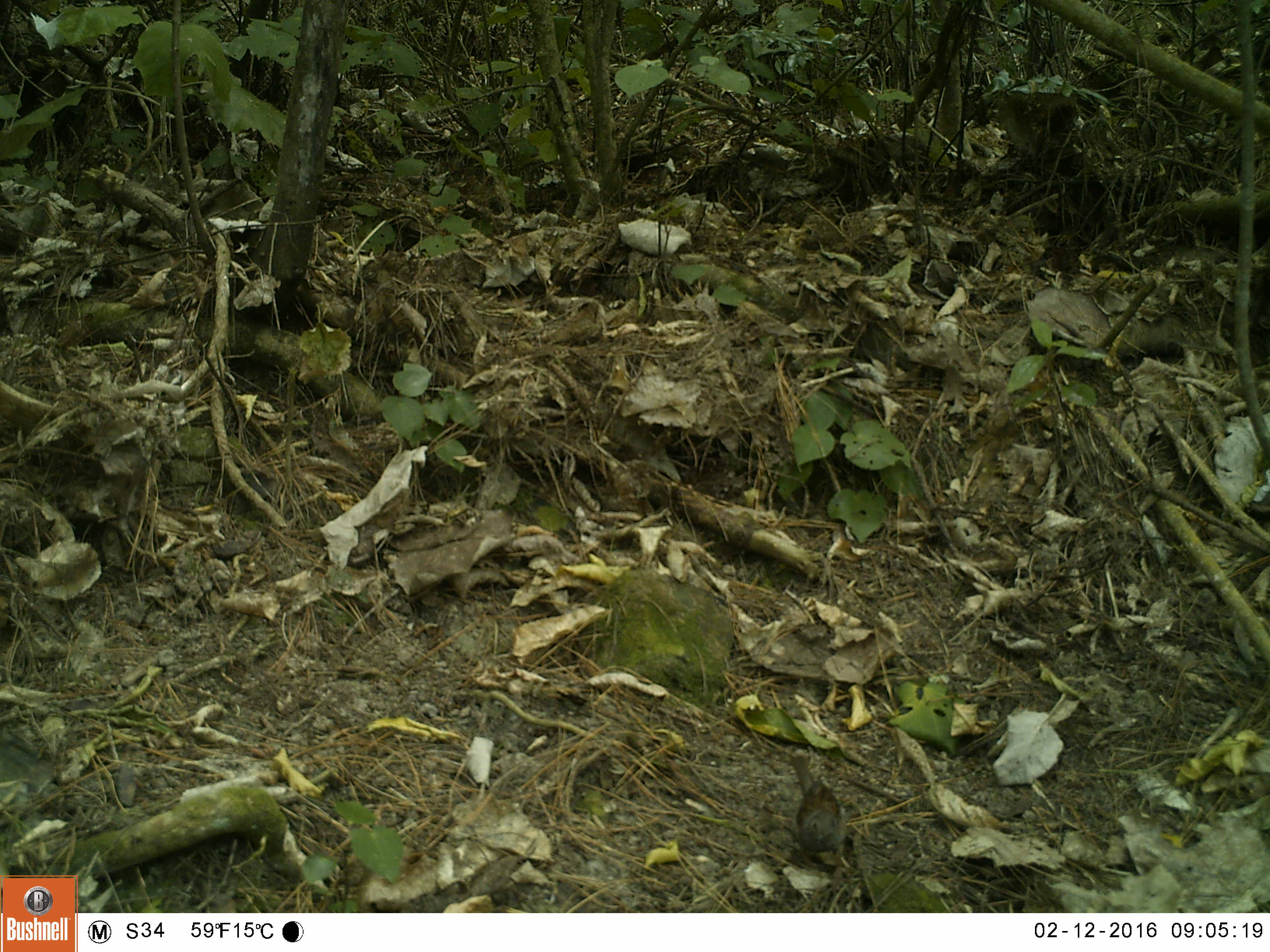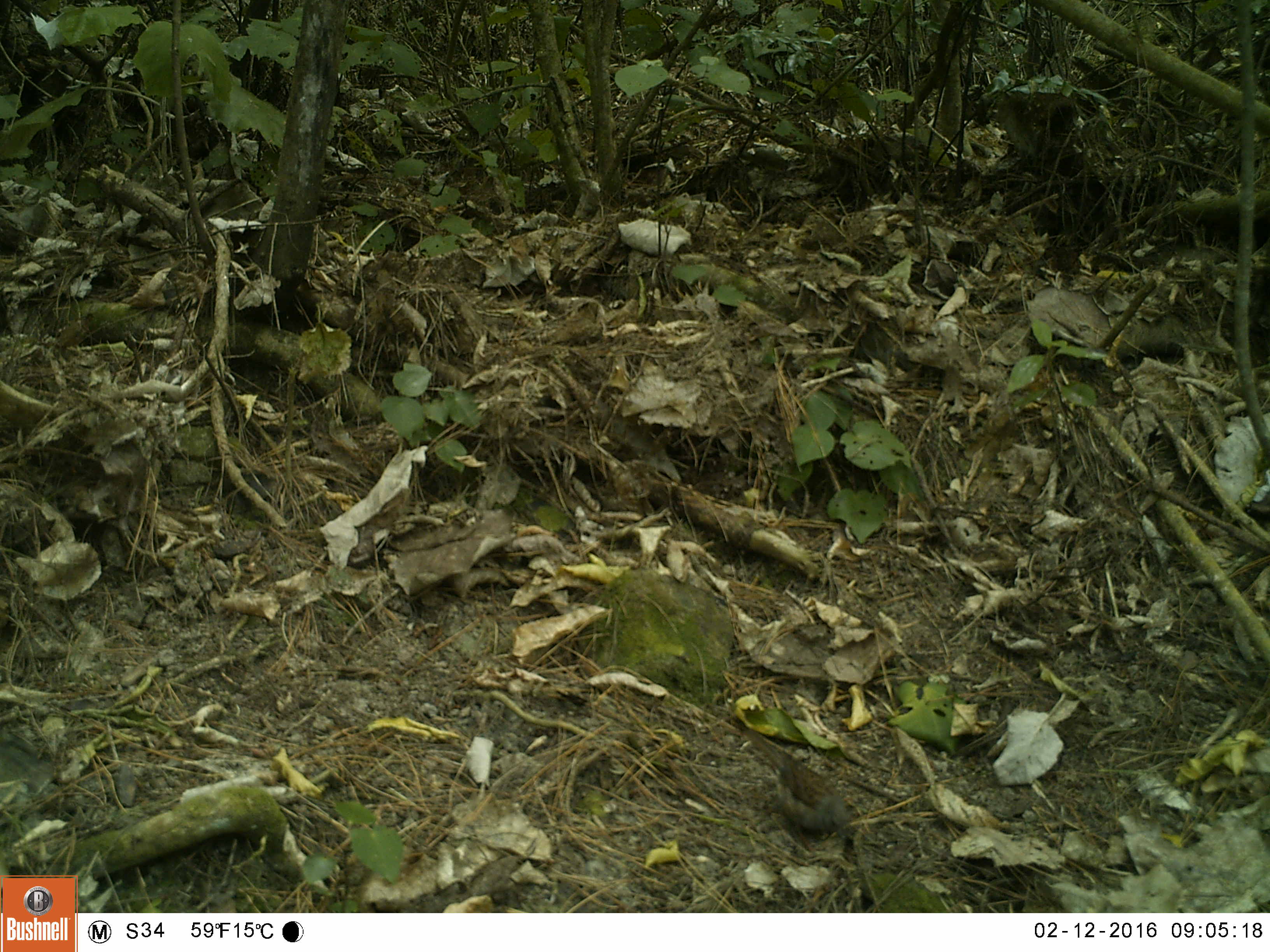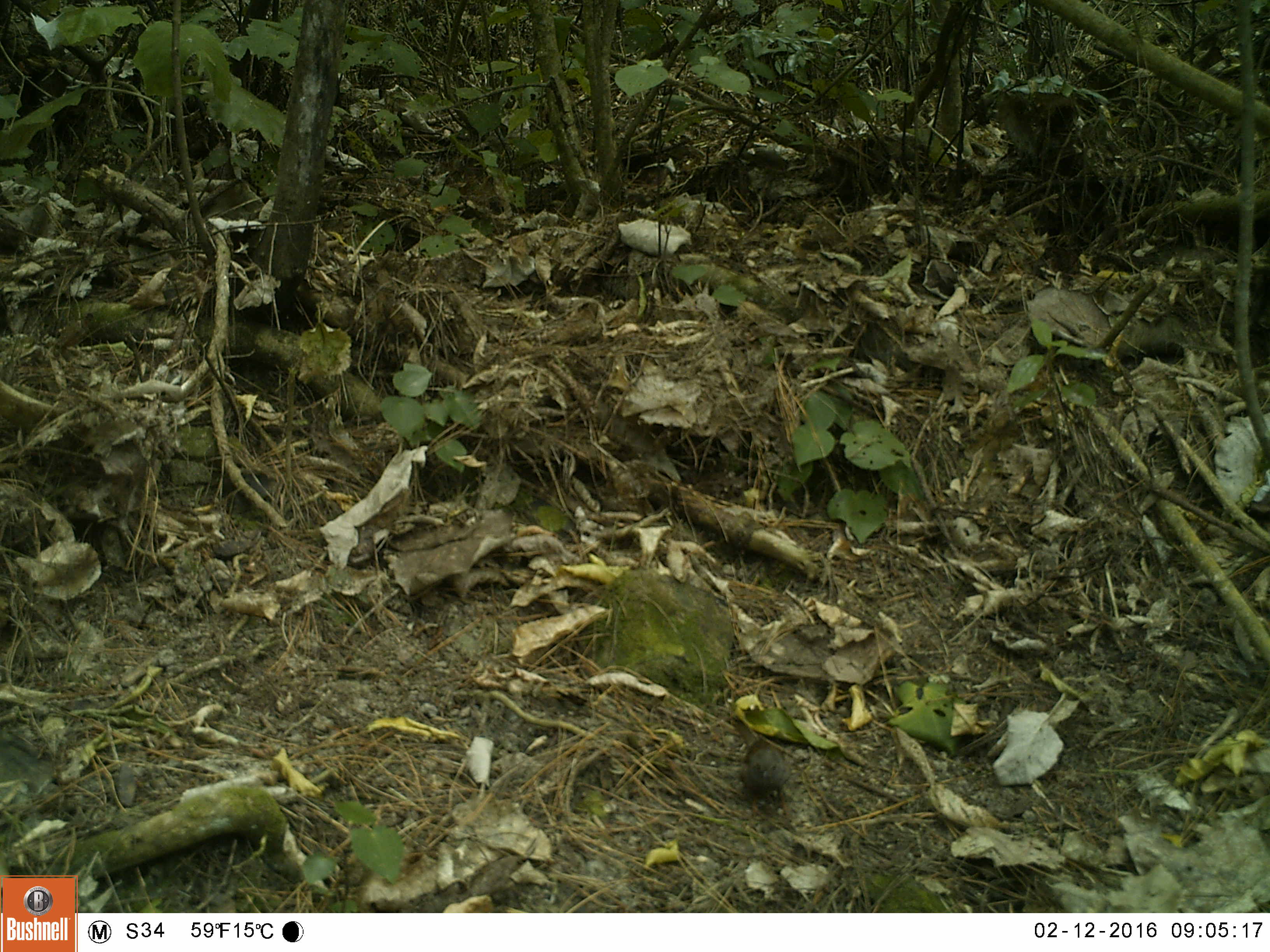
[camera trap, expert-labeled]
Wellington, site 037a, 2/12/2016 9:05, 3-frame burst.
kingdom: Animalia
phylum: Chordata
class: Aves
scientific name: Aves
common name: bird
Bird (Aves).